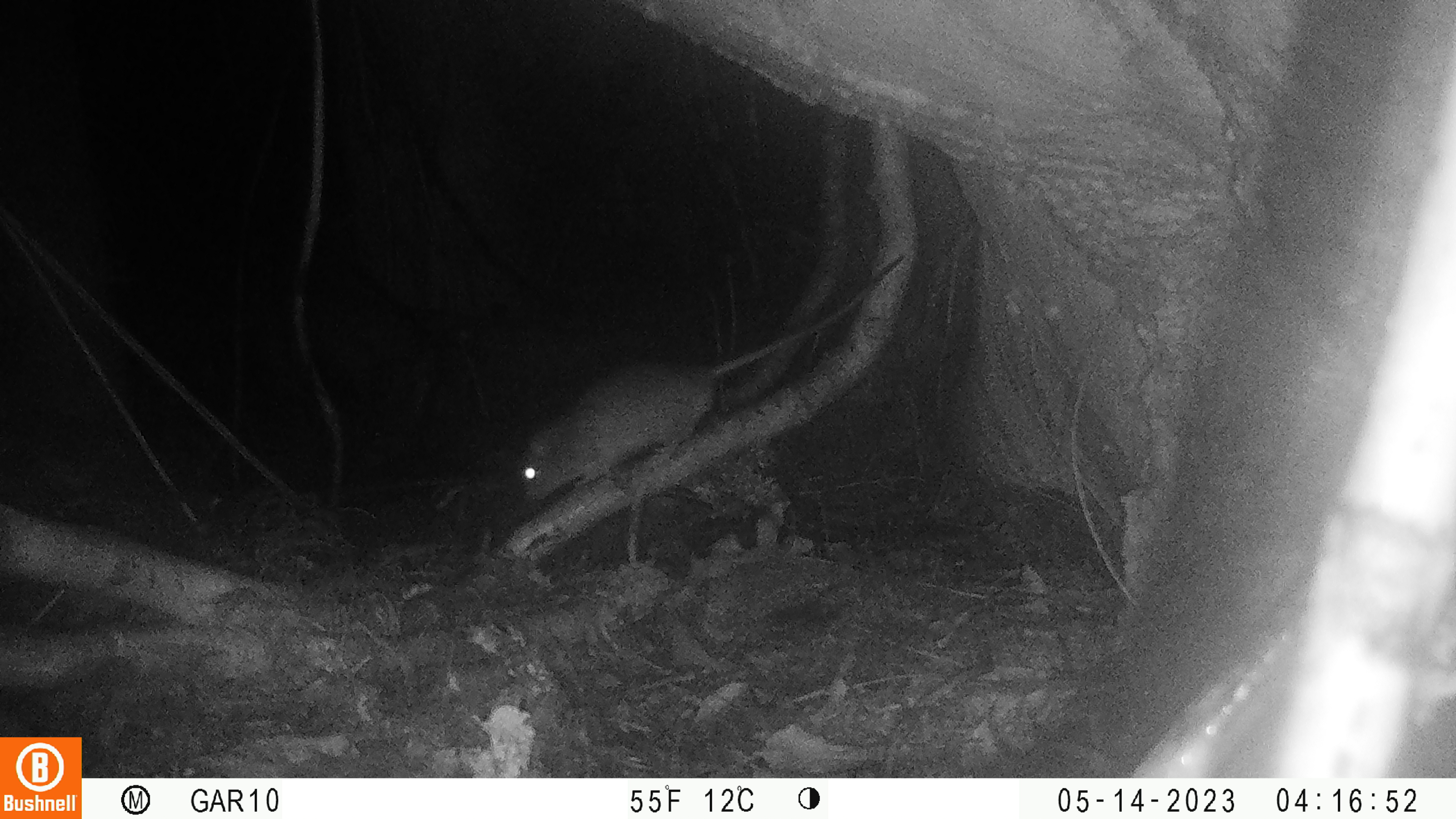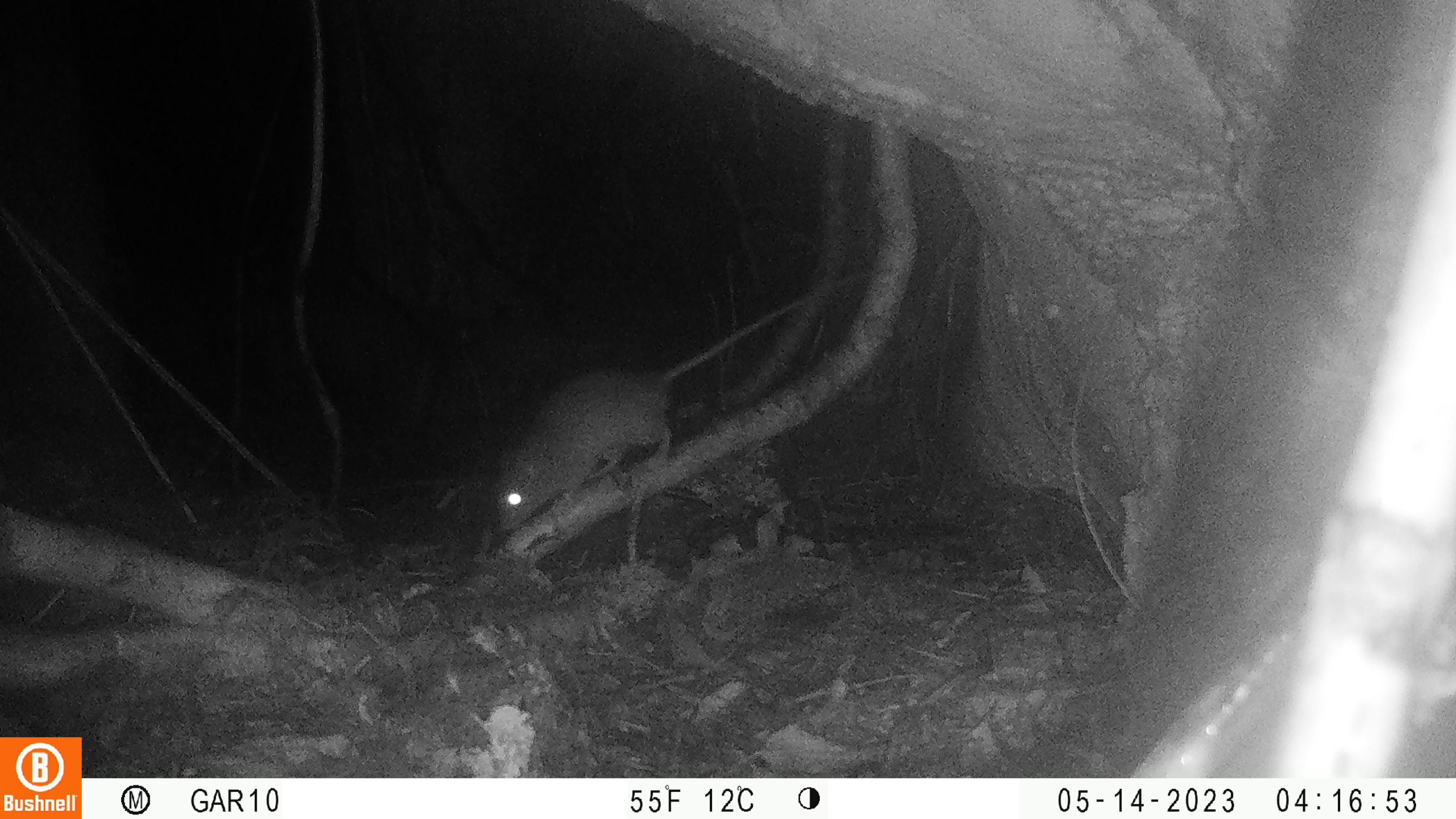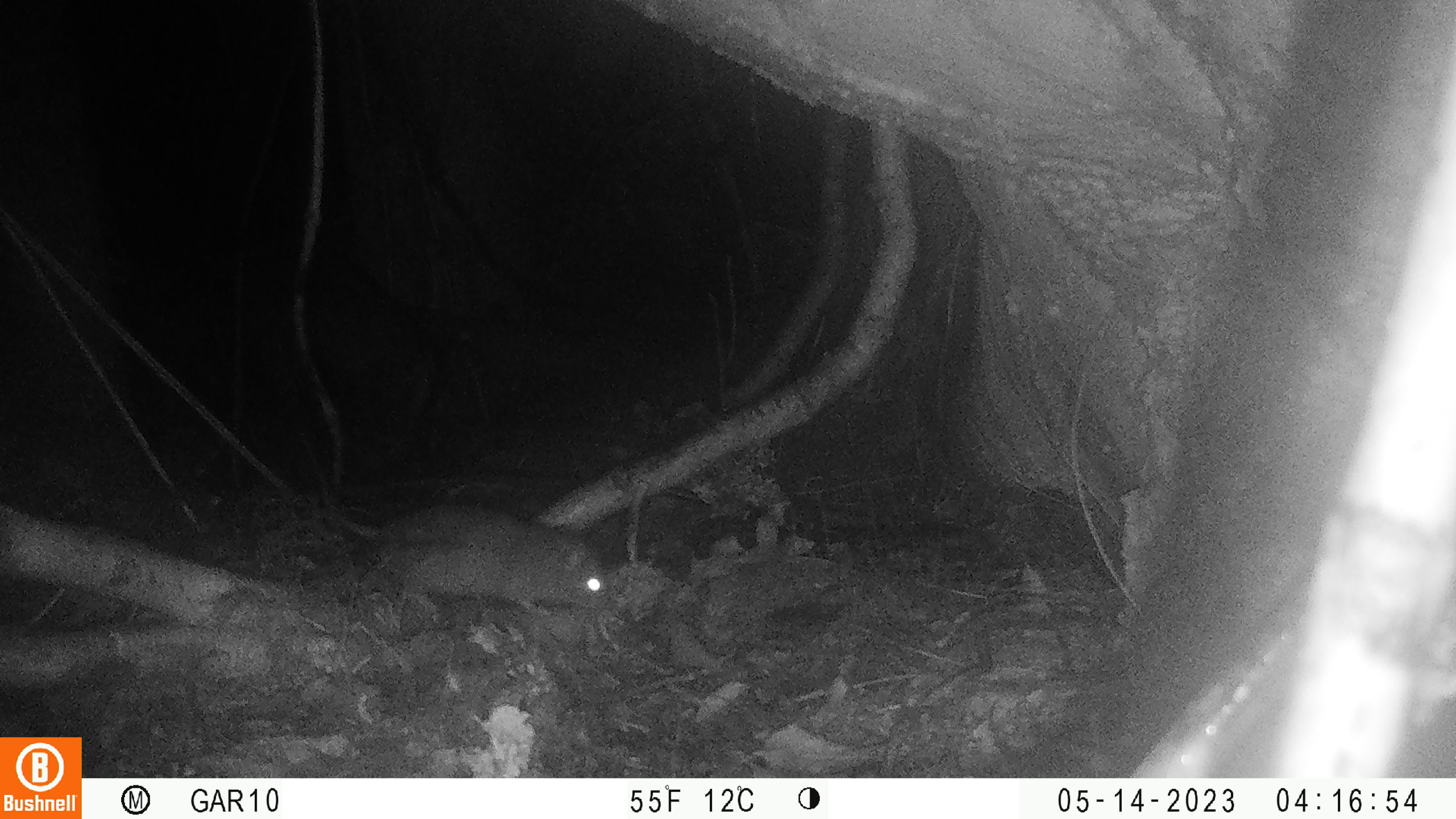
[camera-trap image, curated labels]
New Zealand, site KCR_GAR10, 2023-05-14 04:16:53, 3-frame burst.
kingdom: Animalia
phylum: Chordata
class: Mammalia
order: Rodentia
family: Muridae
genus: Rattus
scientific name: Rattus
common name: rat